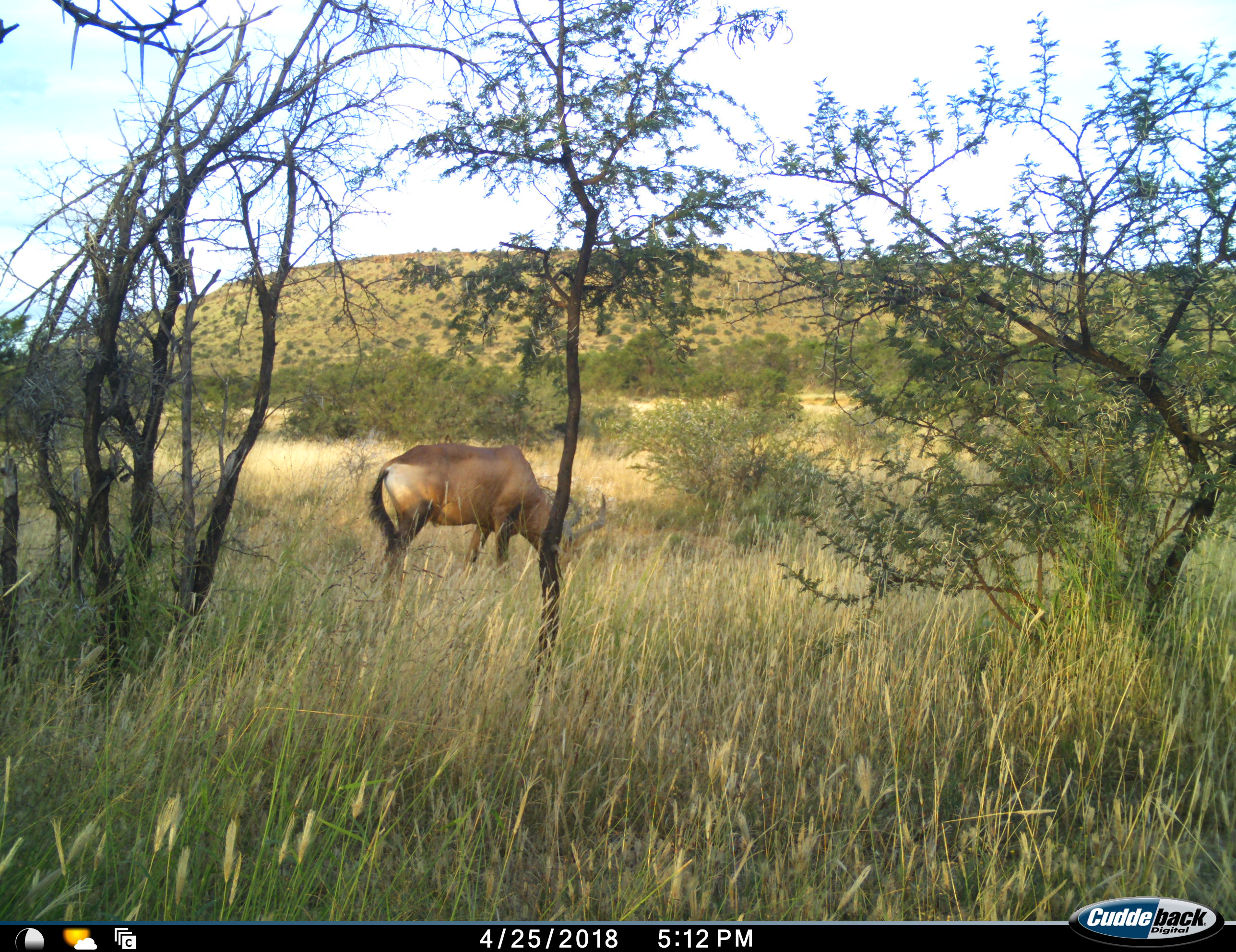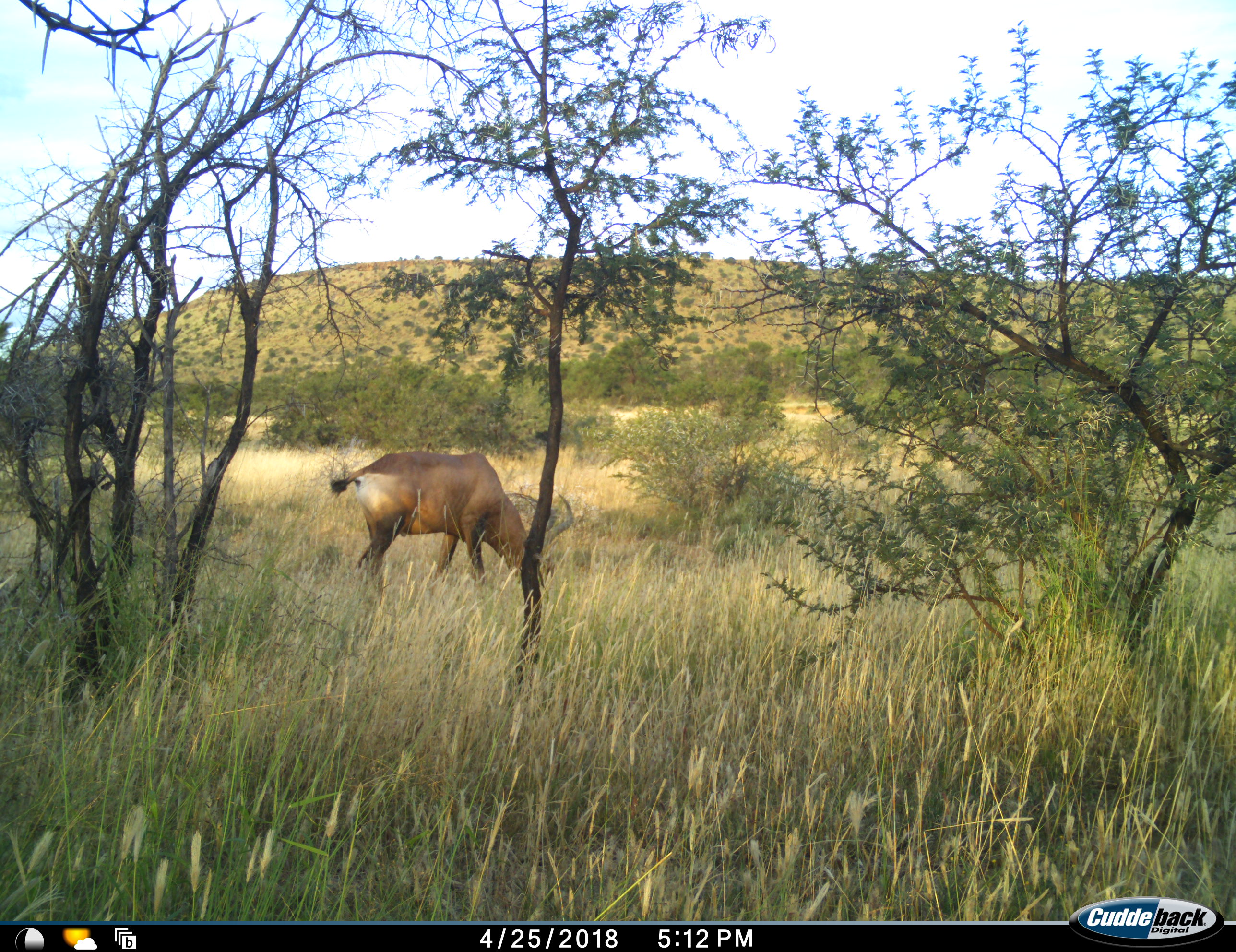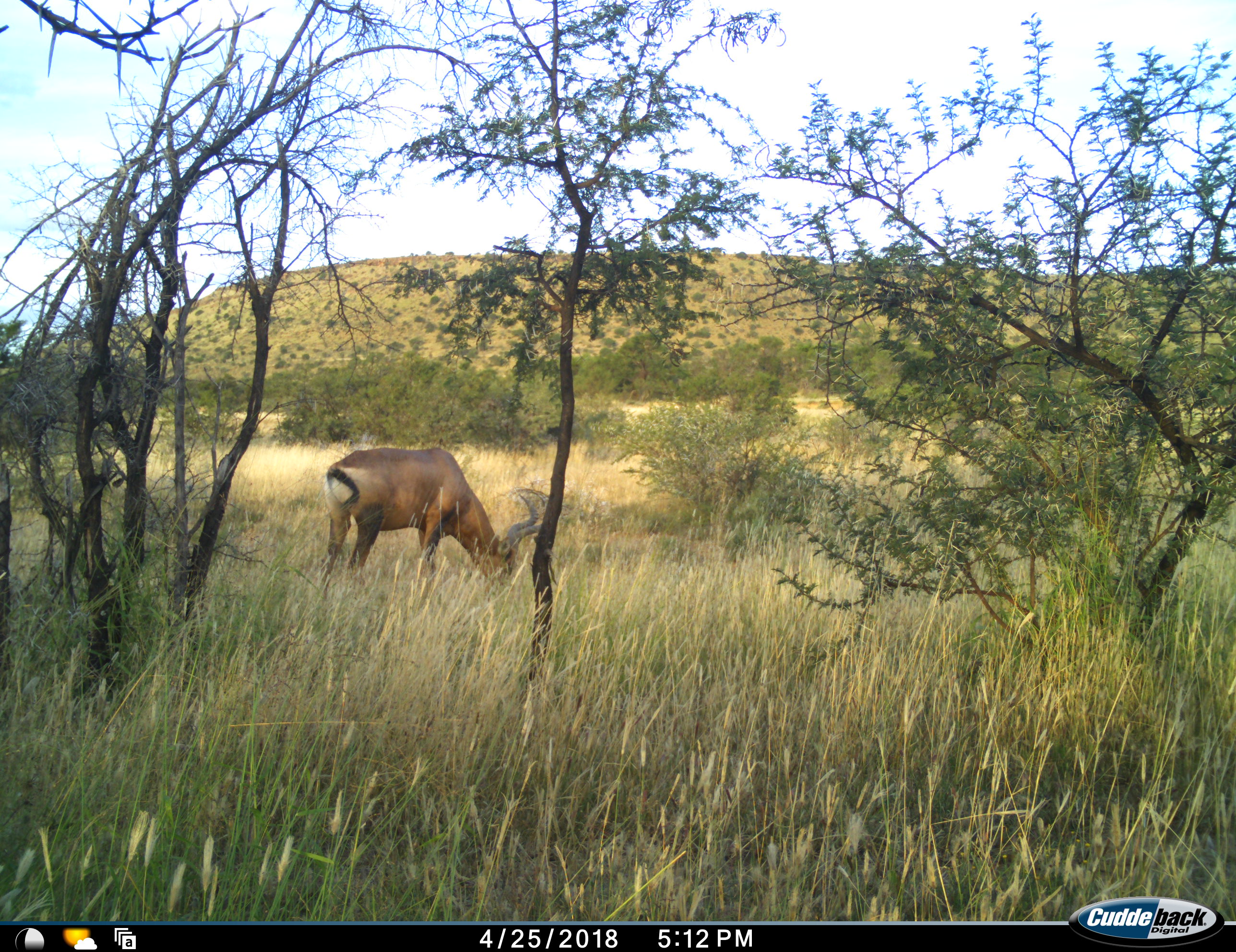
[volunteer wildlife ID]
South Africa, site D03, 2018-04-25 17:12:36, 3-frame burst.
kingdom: Animalia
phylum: Chordata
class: Mammalia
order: Artiodactyla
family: Bovidae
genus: Alcelaphus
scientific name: Alcelaphus buselaphus caama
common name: red hartebeest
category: hartebeestred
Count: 1.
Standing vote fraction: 25%.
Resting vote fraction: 0%.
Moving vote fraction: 12%.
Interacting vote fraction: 0%.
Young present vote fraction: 0%.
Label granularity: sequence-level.